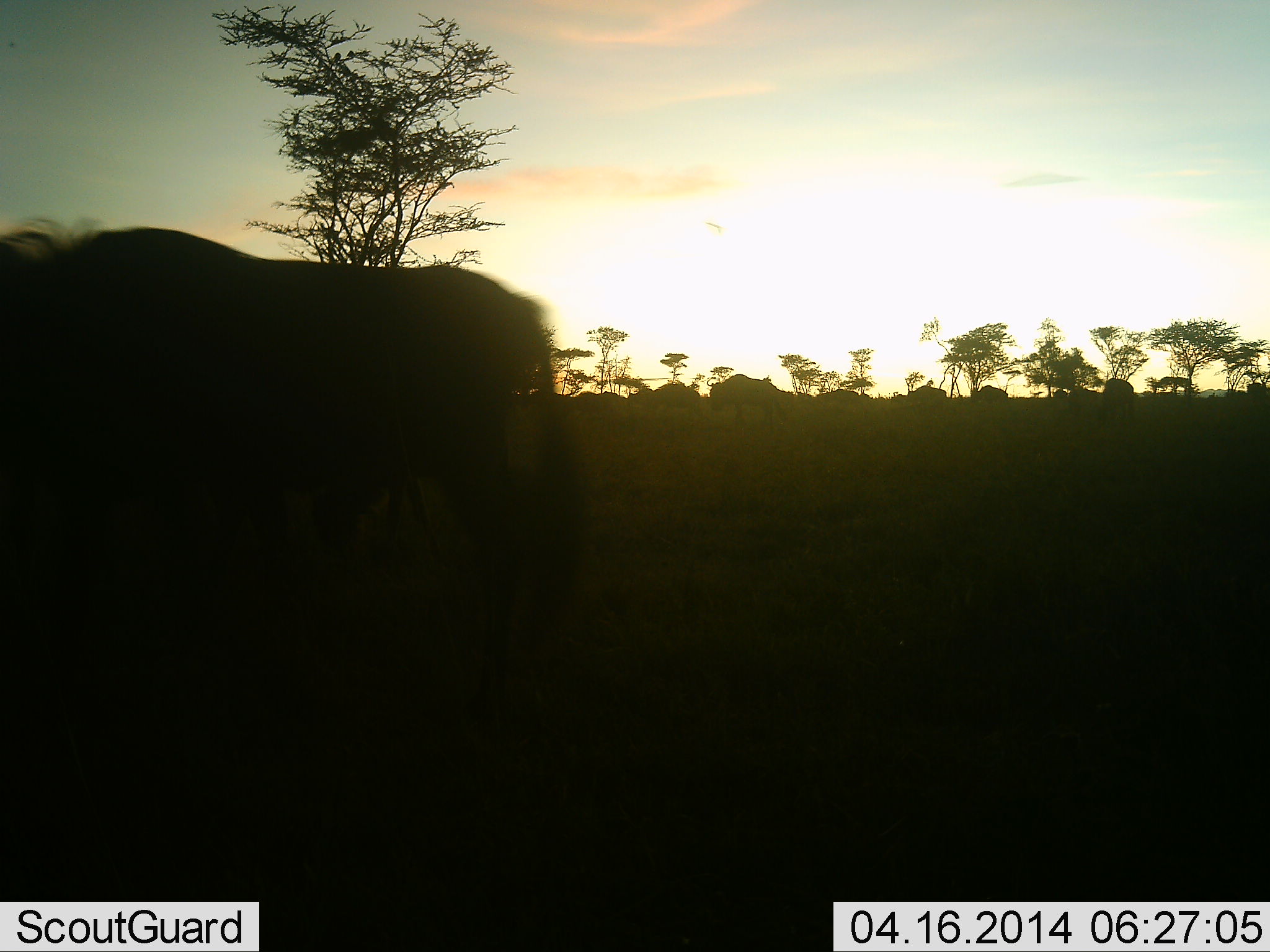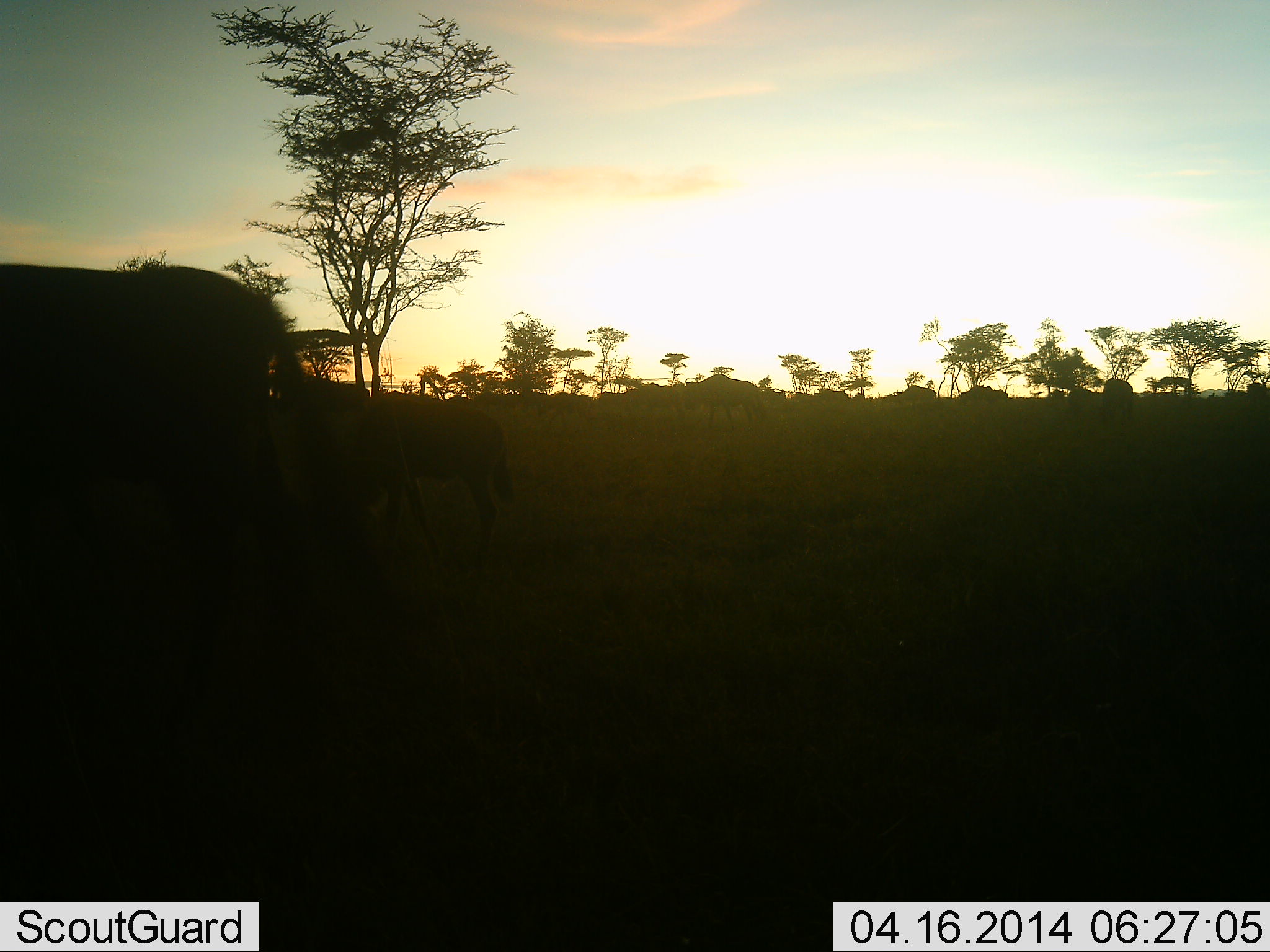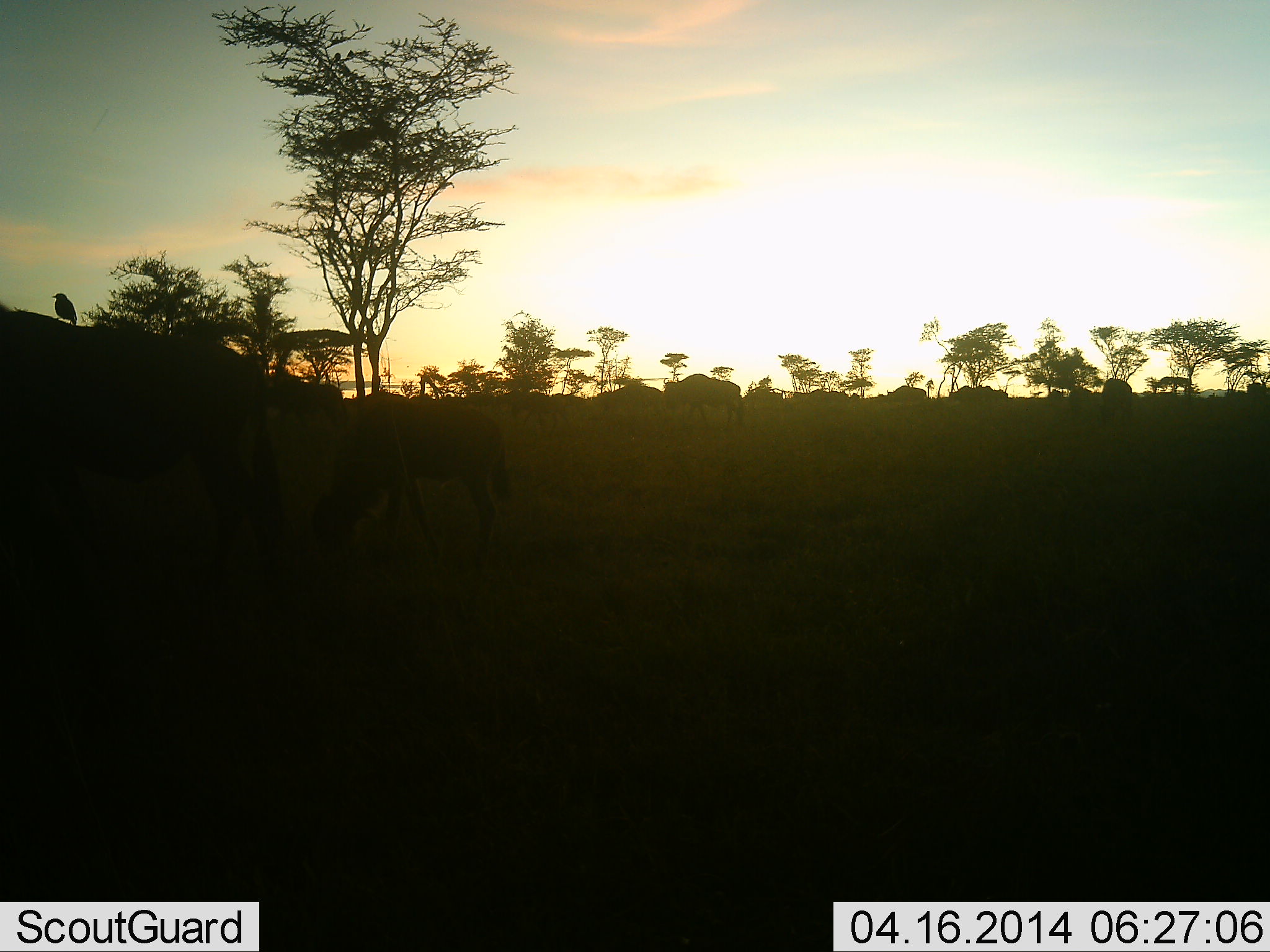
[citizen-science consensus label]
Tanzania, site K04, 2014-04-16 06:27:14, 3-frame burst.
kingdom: Animalia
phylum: Chordata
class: Mammalia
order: Artiodactyla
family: Bovidae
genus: Connochaetes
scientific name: Connochaetes taurinus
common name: blue wildebeest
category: wildebeest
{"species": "wildebeest (blue wildebeest) (Connochaetes taurinus)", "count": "11-50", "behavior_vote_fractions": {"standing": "0%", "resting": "0%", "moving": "100%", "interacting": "0%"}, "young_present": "10%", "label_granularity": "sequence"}